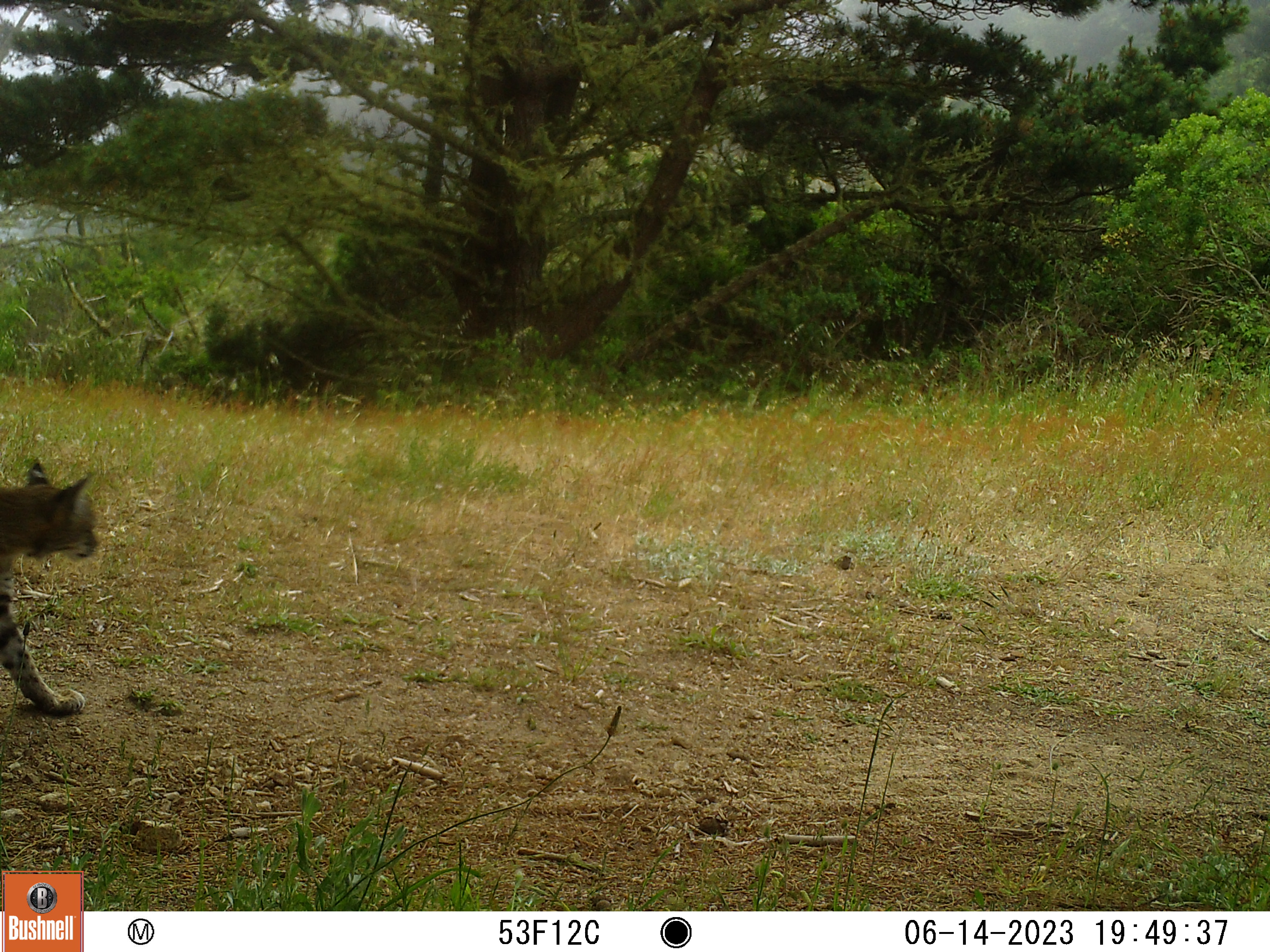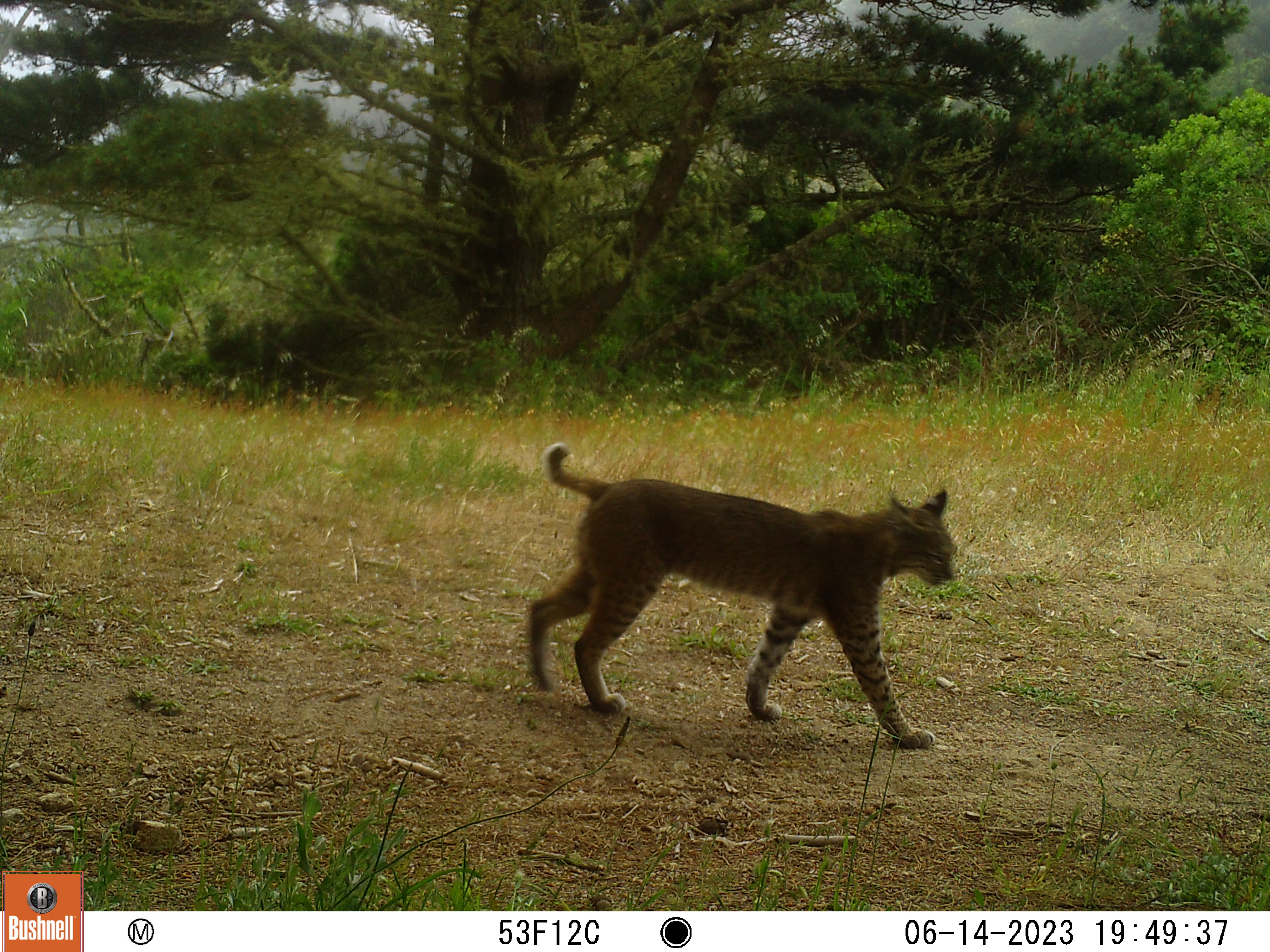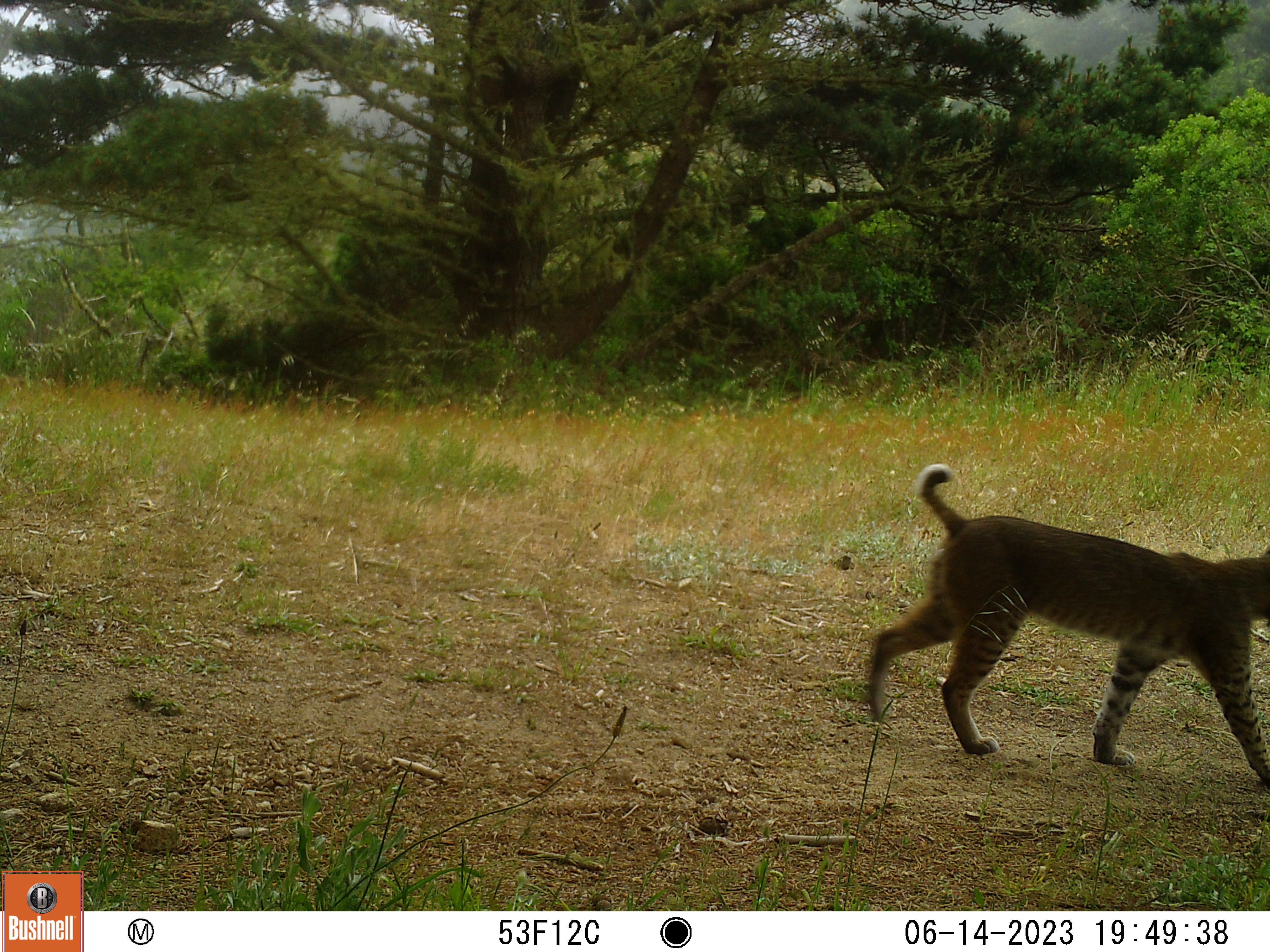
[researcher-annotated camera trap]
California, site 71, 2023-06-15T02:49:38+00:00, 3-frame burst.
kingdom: Animalia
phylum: Chordata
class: Mammalia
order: Carnivora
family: Felidae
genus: Lynx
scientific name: Lynx rufus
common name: bobcat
Bobcat (Lynx rufus).